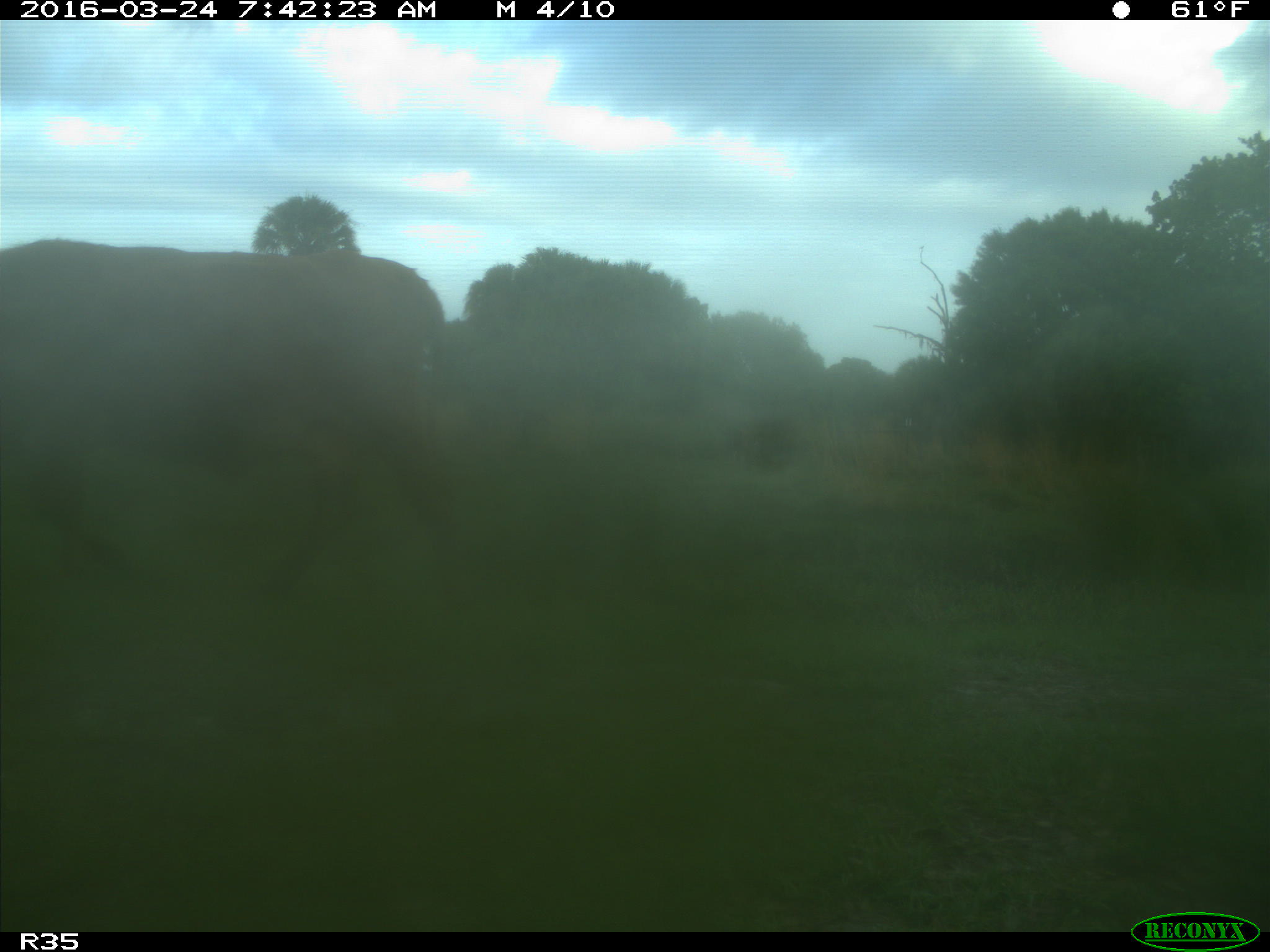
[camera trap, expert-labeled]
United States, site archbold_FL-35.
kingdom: Animalia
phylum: Chordata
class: Mammalia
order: Artiodactyla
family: Bovidae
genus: Bos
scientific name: Bos taurus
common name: domestic cow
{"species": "Bos taurus (domestic cow)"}